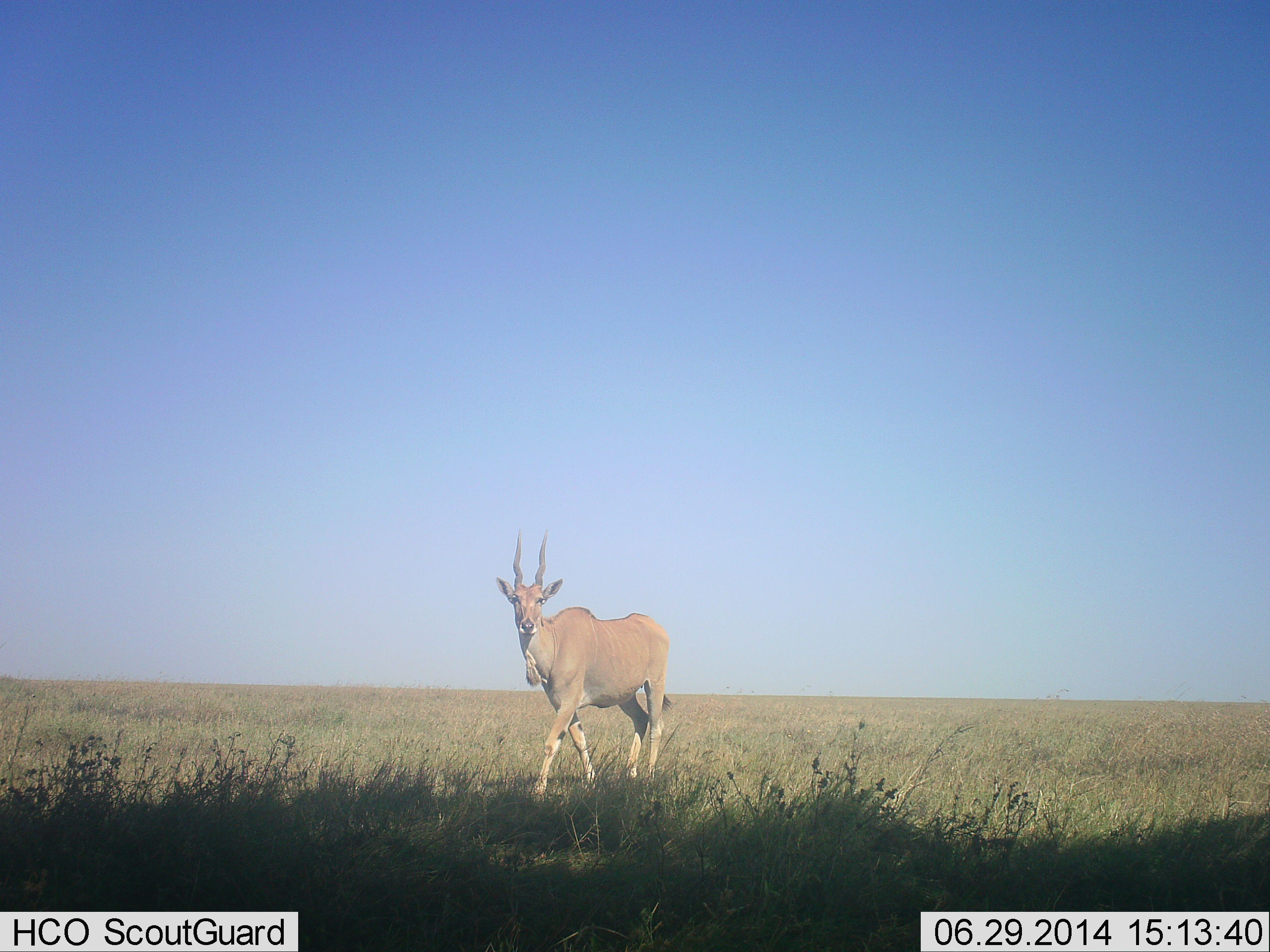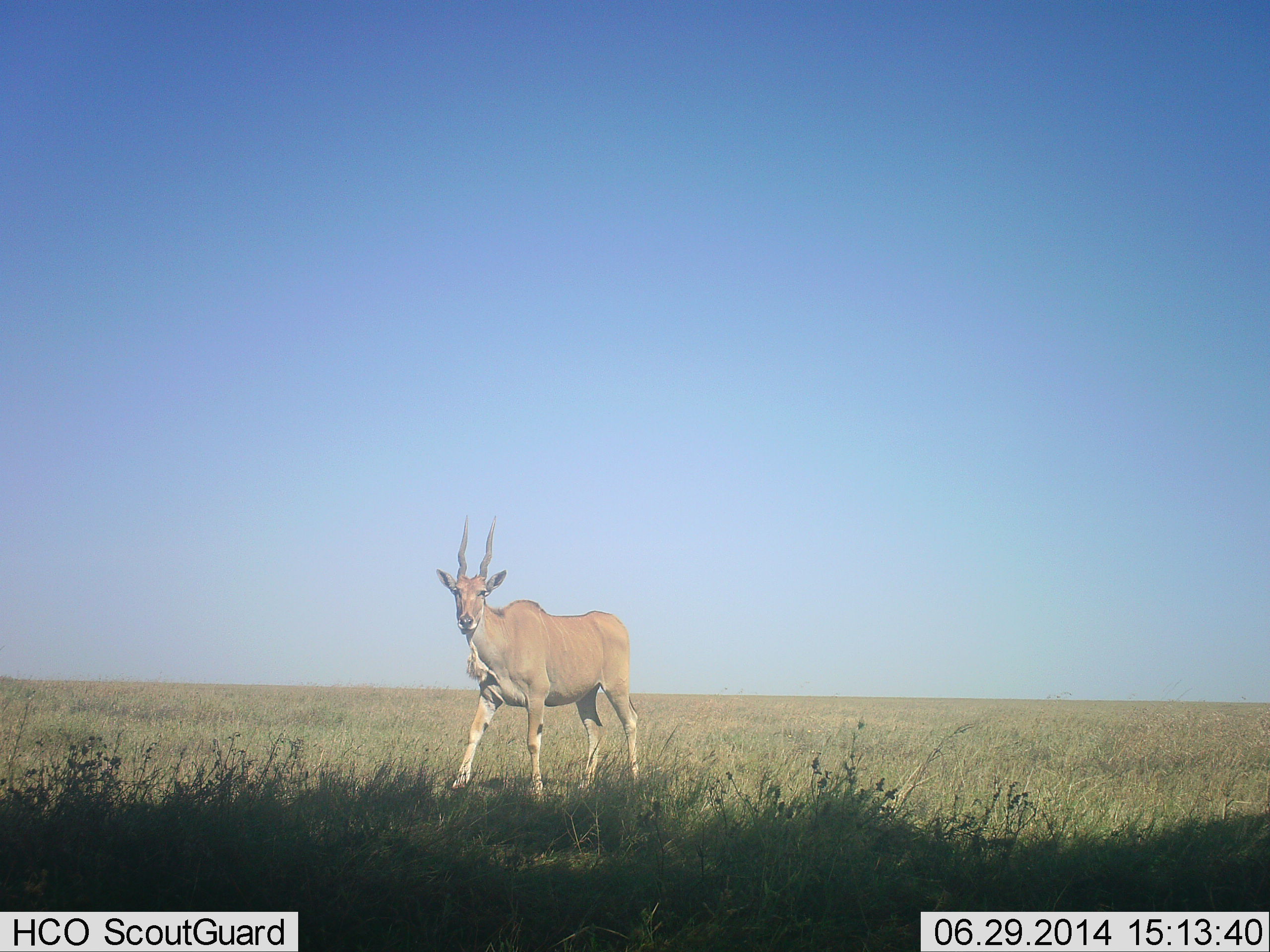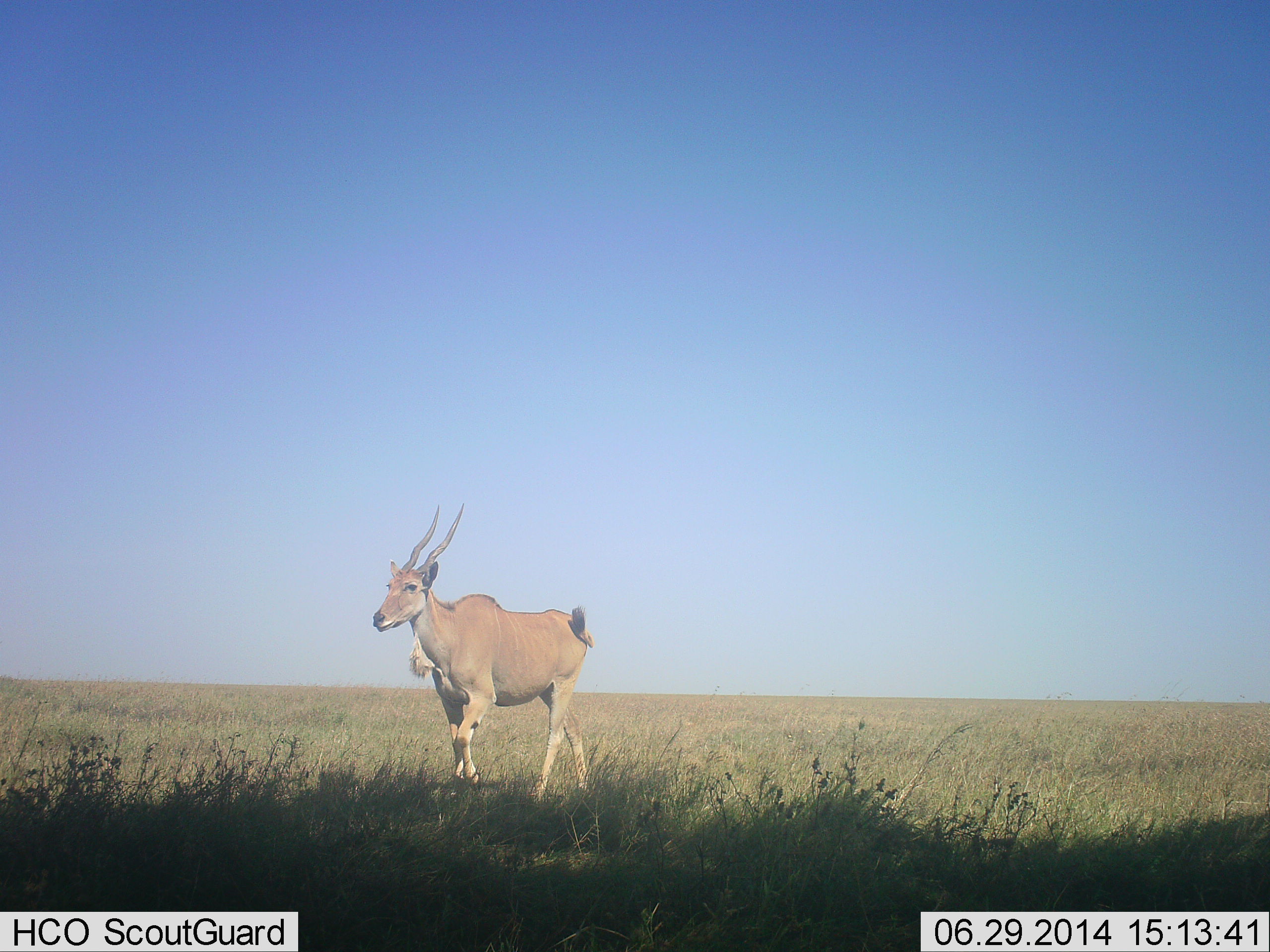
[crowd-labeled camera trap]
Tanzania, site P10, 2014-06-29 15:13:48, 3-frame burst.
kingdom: Animalia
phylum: Chordata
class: Mammalia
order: Artiodactyla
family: Bovidae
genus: Tragelaphus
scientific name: Tragelaphus oryx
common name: eland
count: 1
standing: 50%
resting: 0%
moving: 50%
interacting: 0%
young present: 0%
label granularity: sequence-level